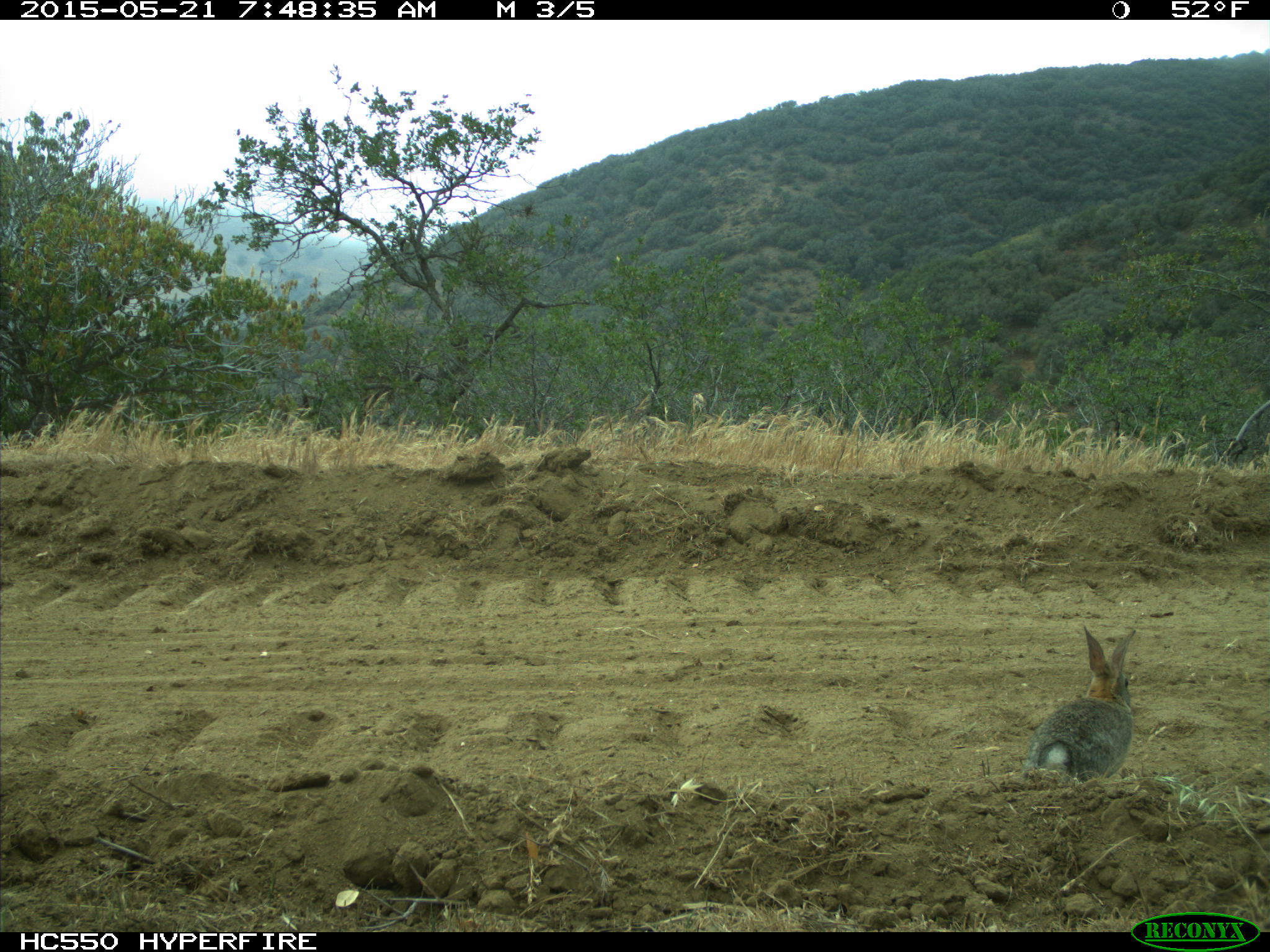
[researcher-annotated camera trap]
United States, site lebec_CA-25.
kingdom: Animalia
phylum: Chordata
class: Mammalia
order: Lagomorpha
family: Leporidae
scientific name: Leporidae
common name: rabbits and hares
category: unidentified rabbit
Unidentified rabbit (rabbits and hares) (Leporidae).